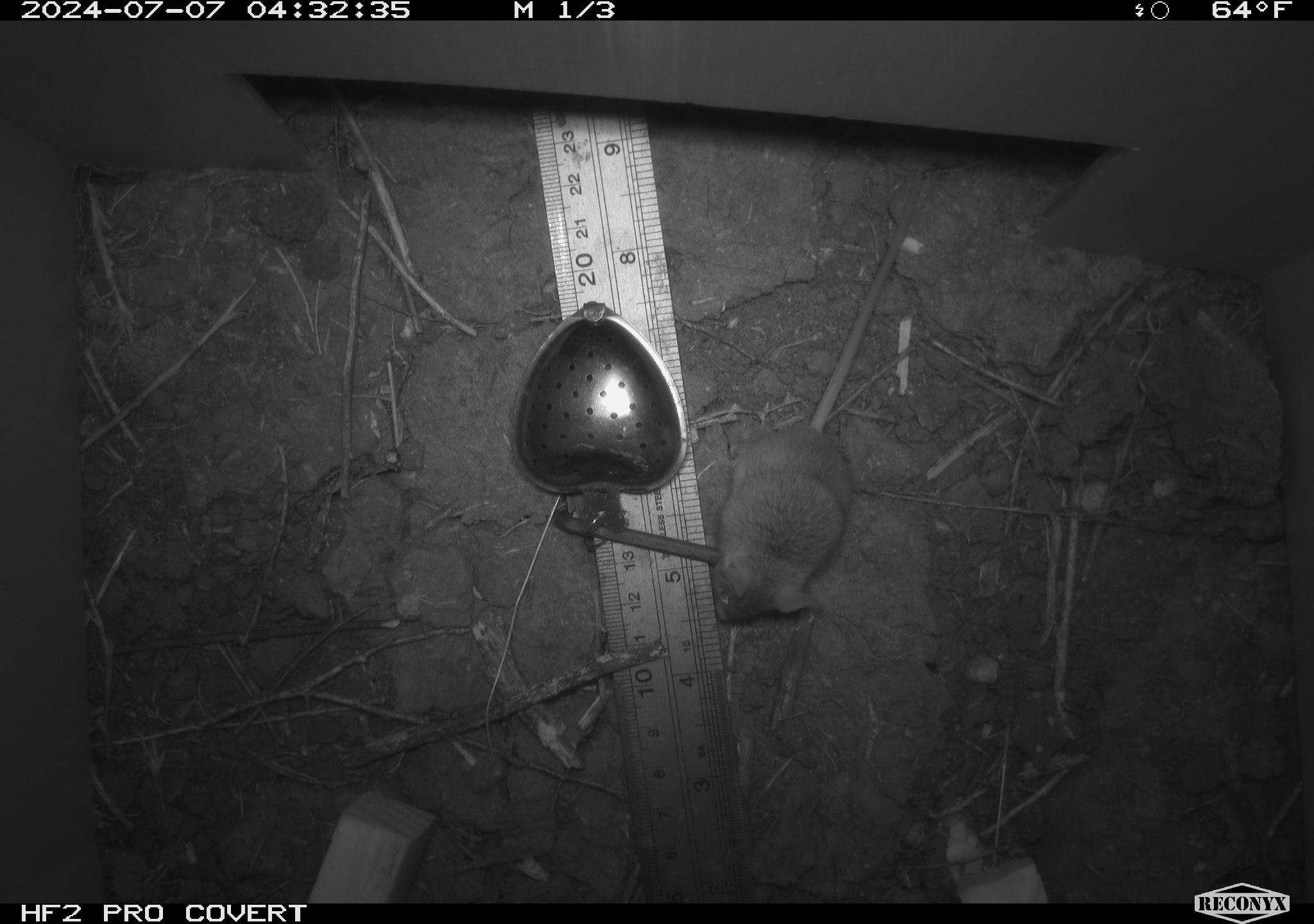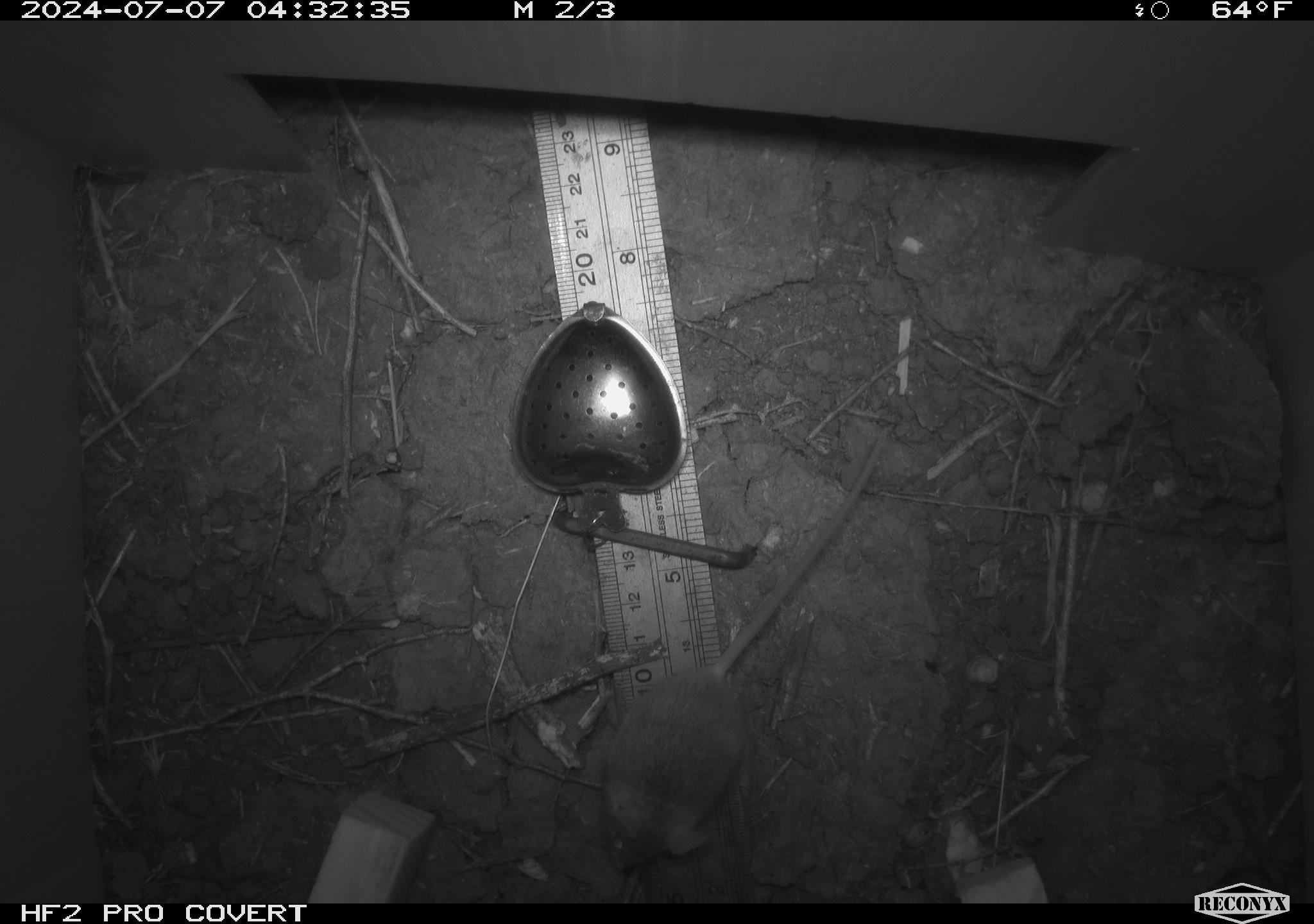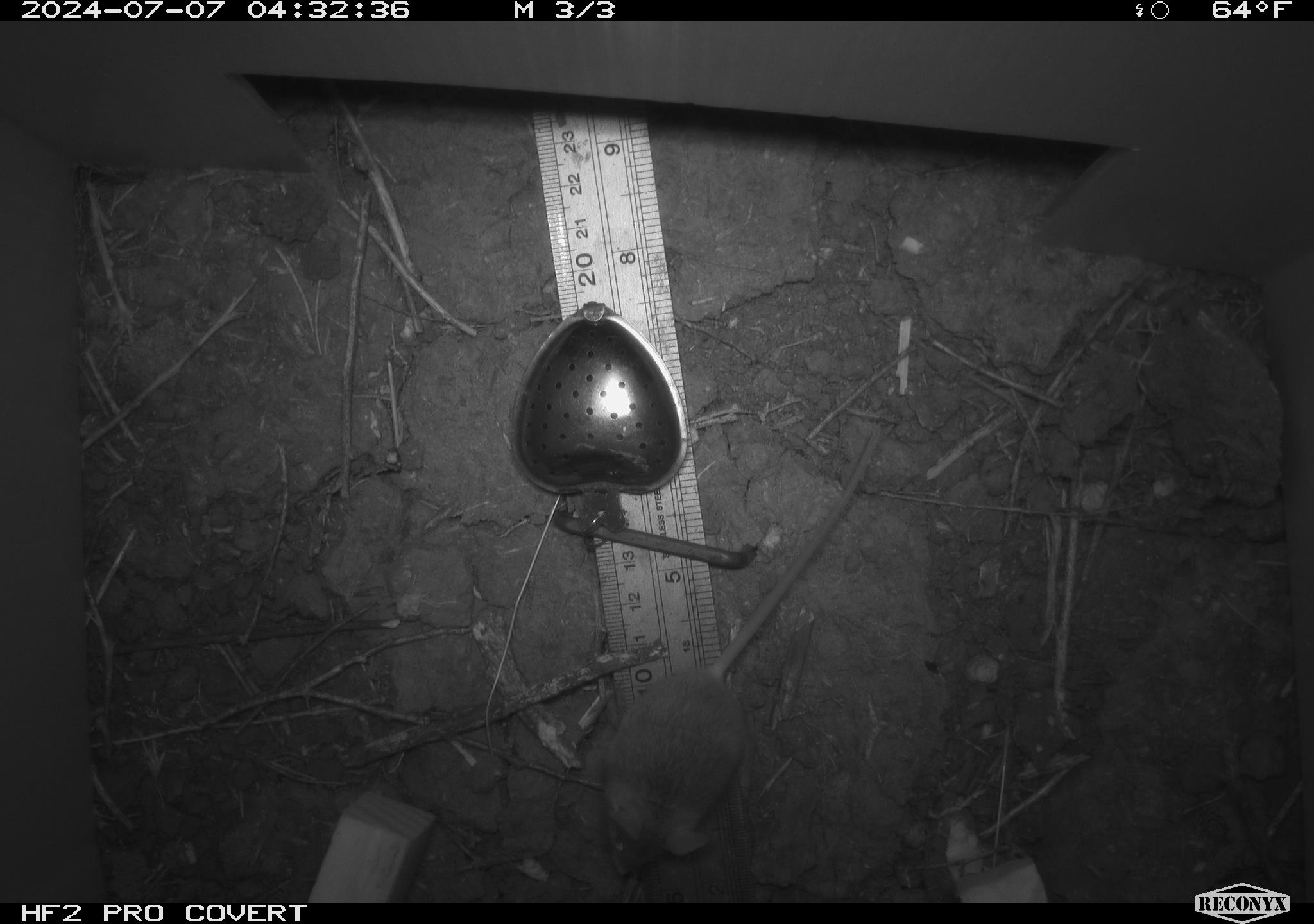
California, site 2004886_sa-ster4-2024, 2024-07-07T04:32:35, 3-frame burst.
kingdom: Animalia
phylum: Chordata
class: Mammalia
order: Rodentia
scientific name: Rodentia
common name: mouse species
Mouse species (Rodentia).